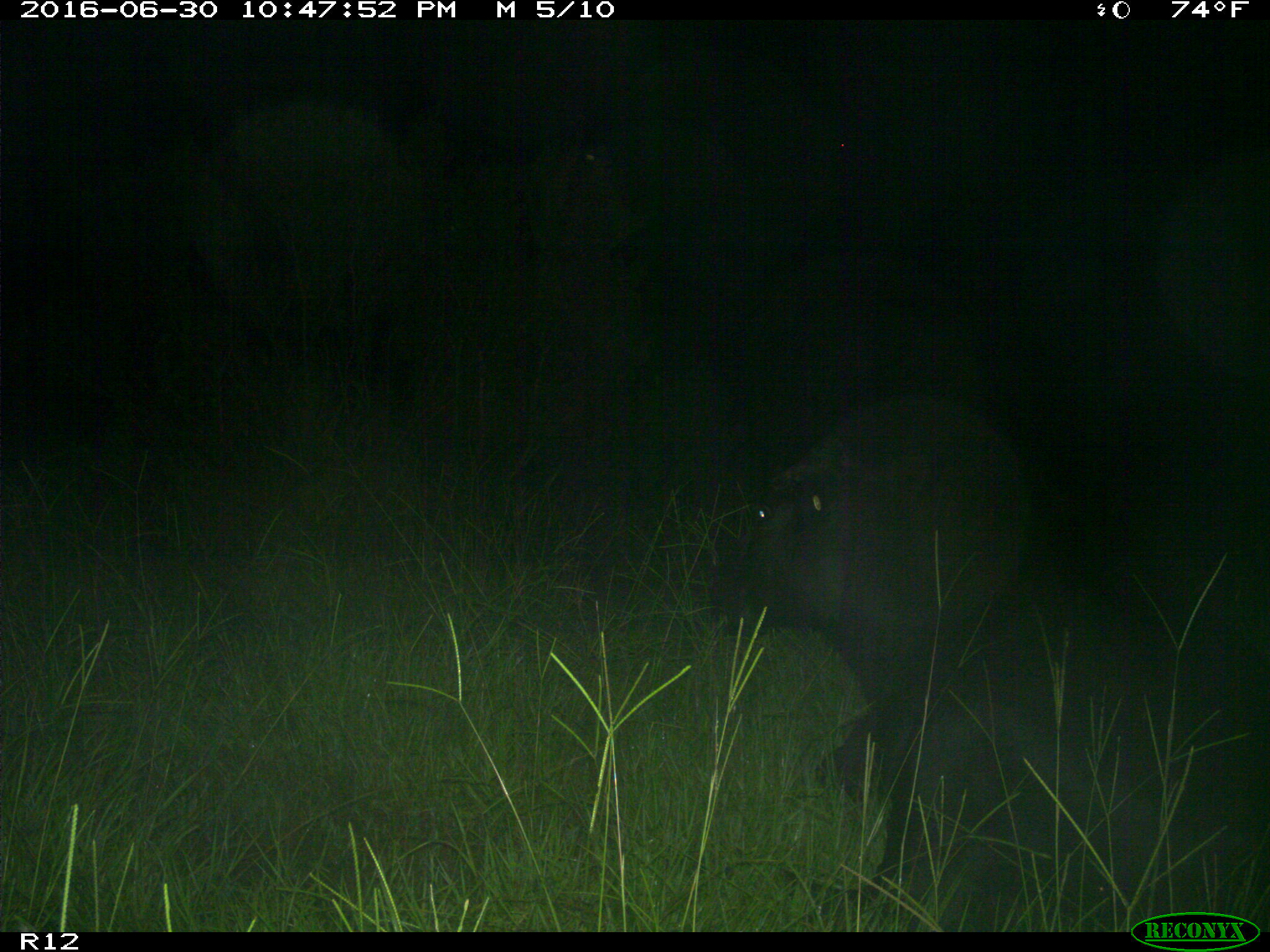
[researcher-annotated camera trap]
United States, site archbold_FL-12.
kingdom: Animalia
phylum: Chordata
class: Mammalia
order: Artiodactyla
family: Bovidae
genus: Bos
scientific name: Bos taurus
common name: domestic cow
Bos taurus (domestic cow).